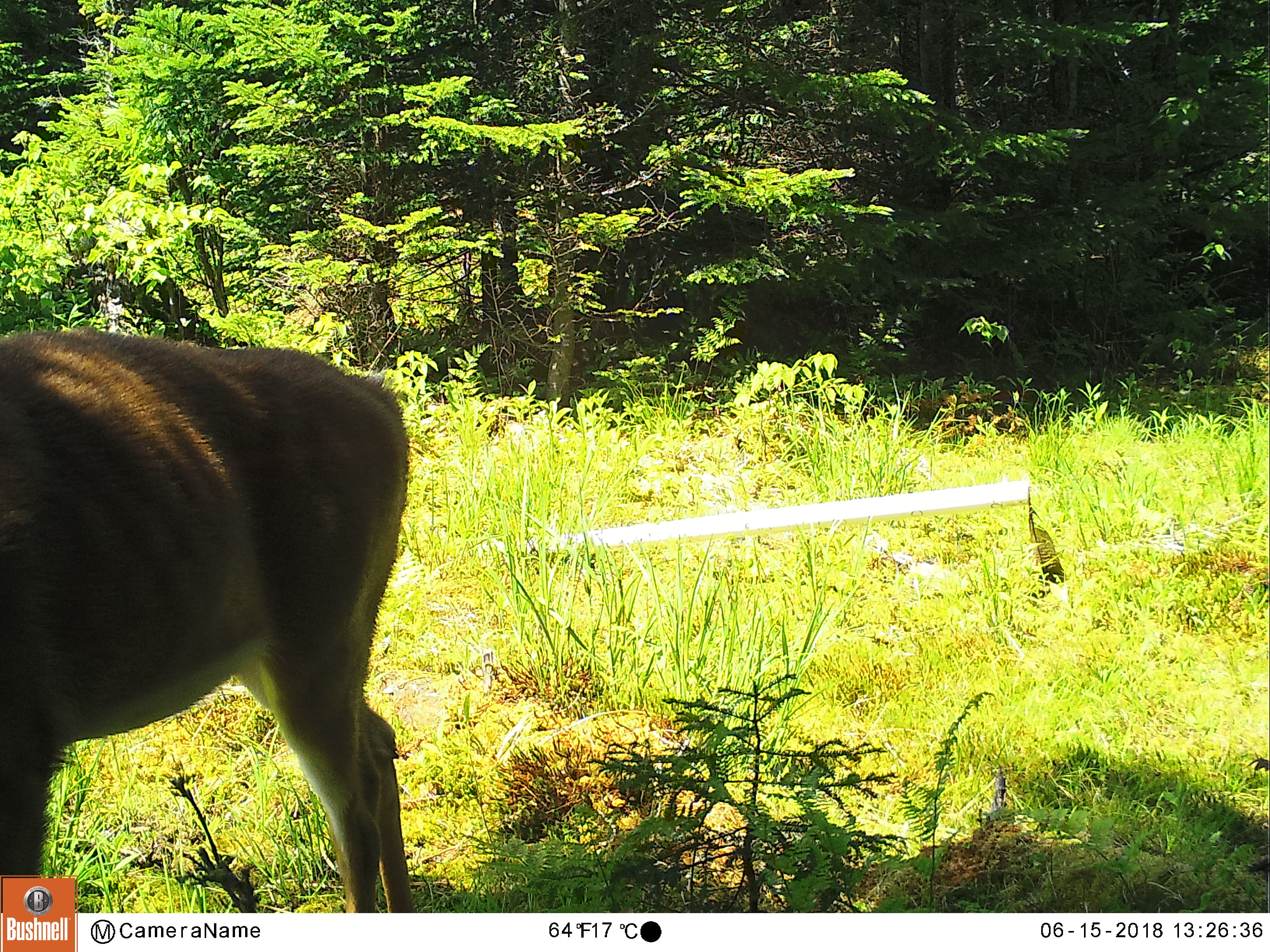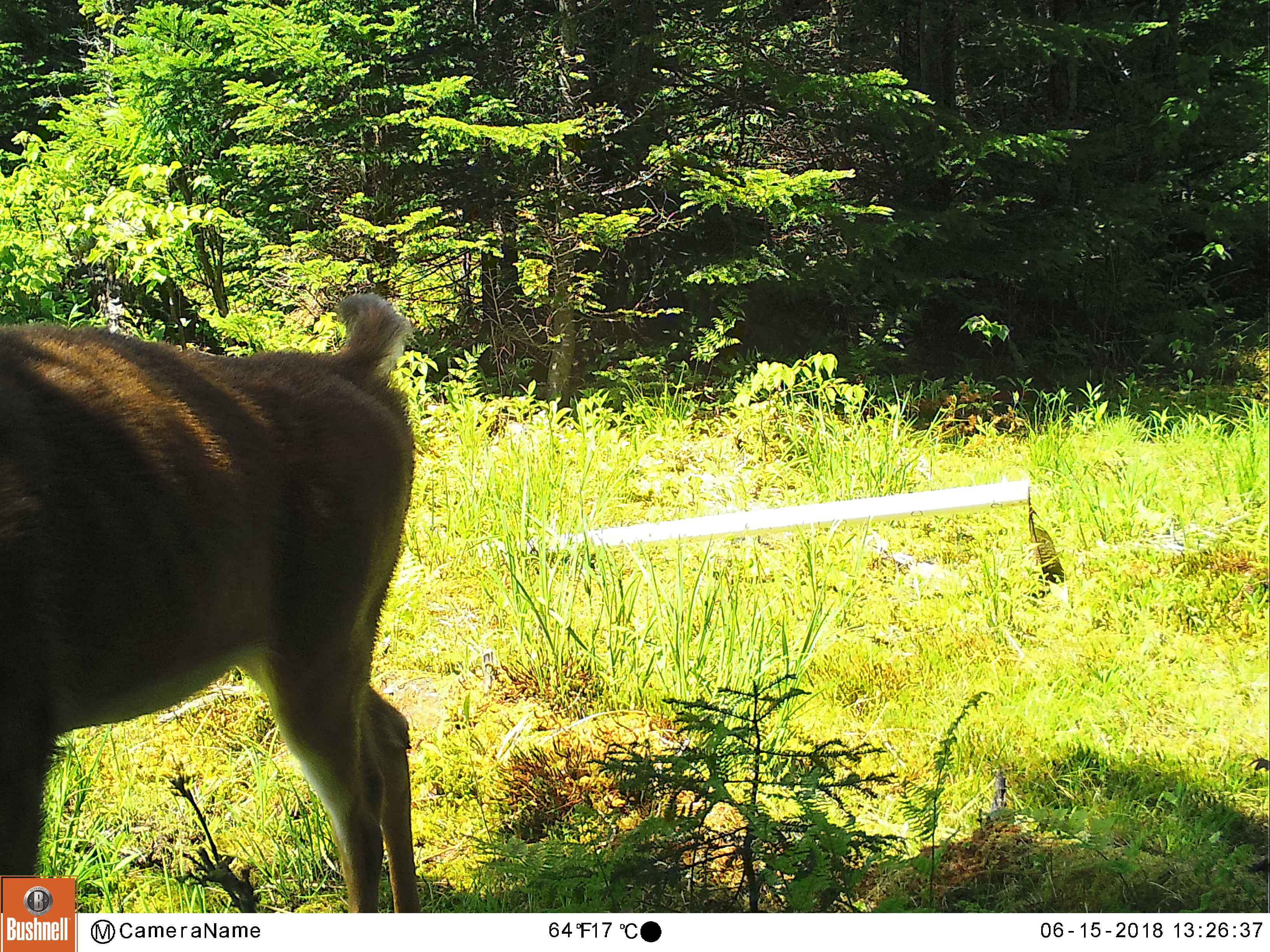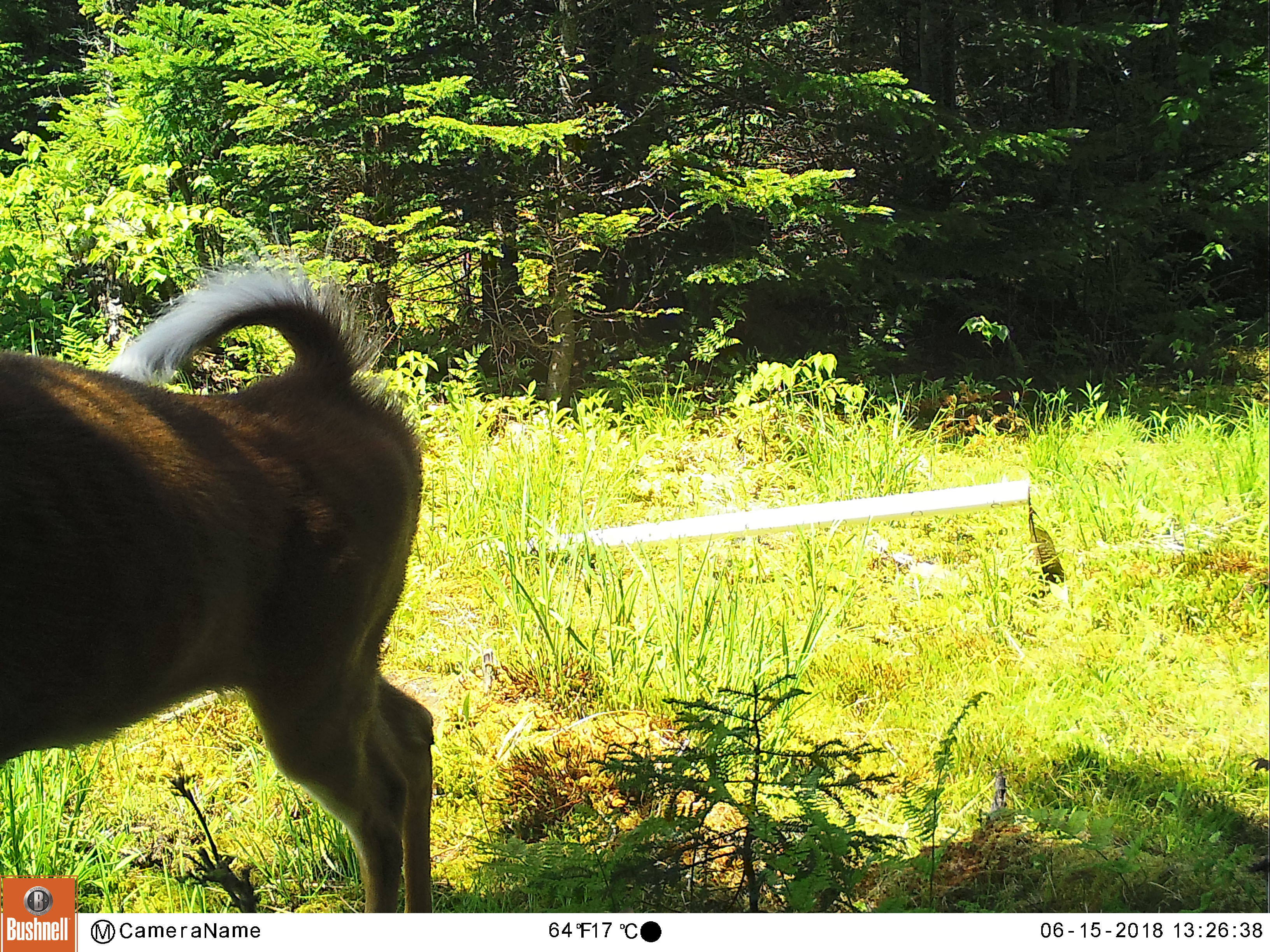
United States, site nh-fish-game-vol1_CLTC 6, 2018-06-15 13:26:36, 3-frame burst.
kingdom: Animalia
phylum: Chordata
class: Mammalia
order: Artiodactyla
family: Cervidae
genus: Odocoileus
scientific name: Odocoileus virginianus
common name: white-tailed deer